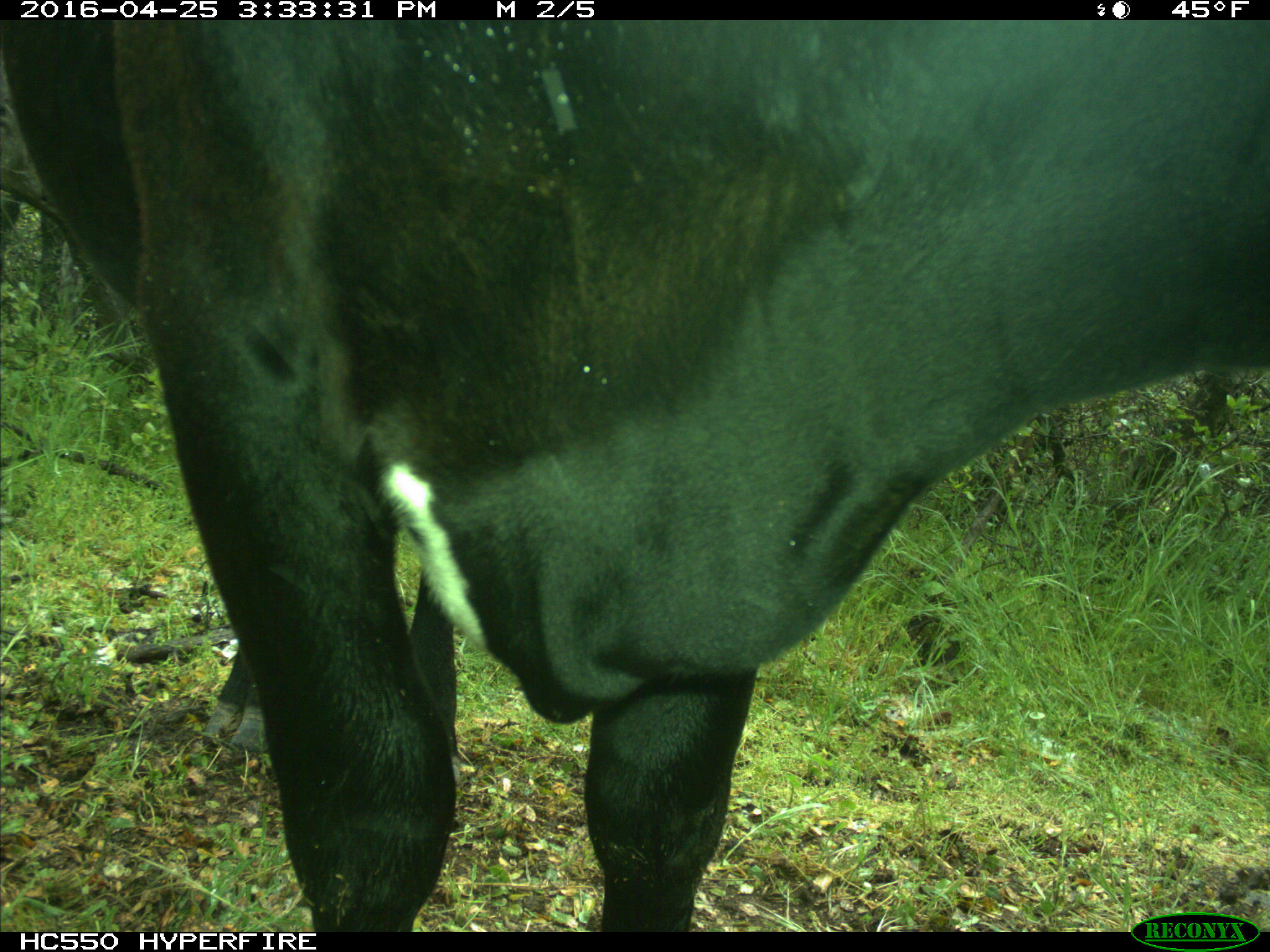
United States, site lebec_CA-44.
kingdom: Animalia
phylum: Chordata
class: Mammalia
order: Artiodactyla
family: Bovidae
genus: Bos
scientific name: Bos taurus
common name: domestic cow